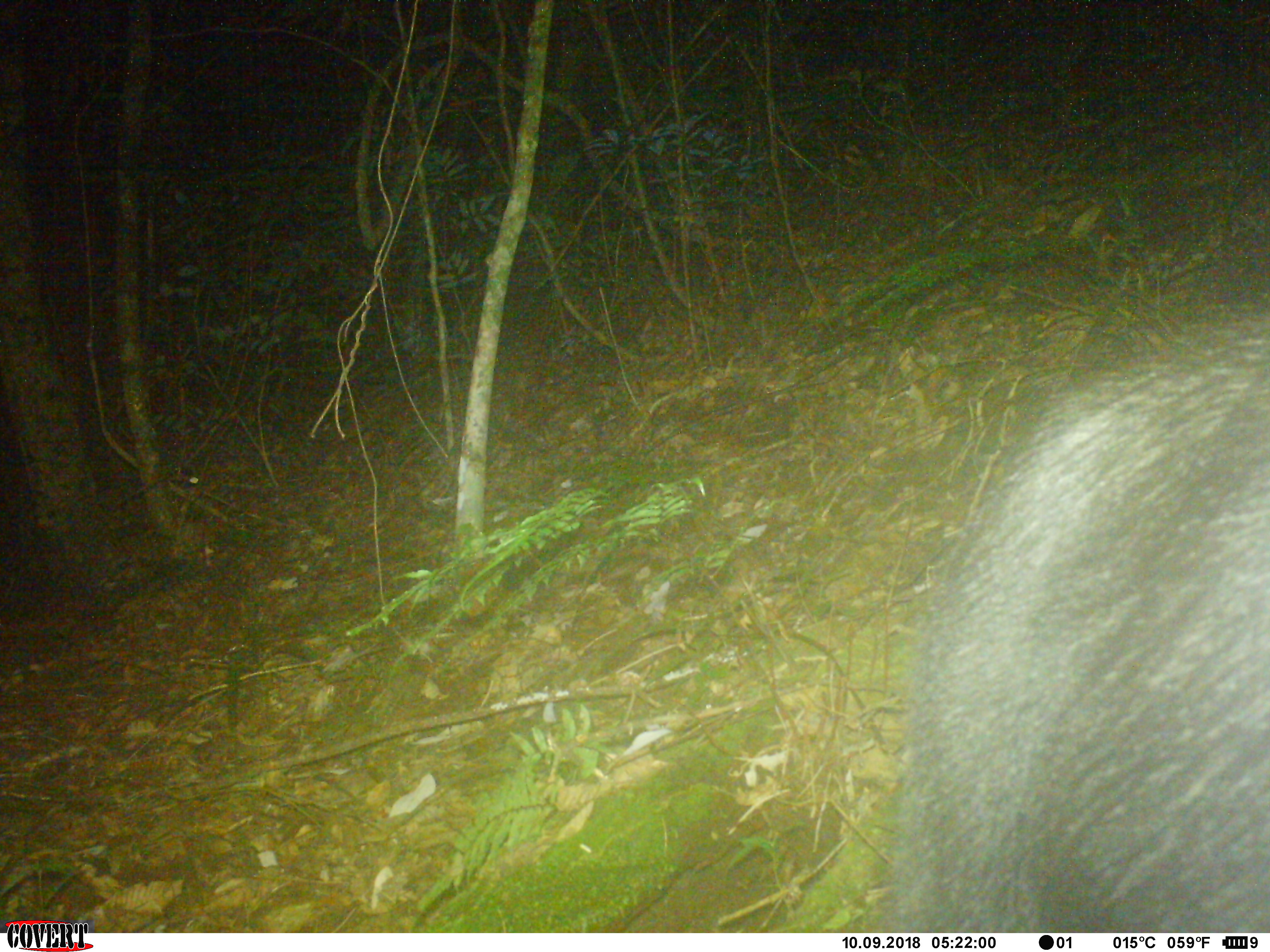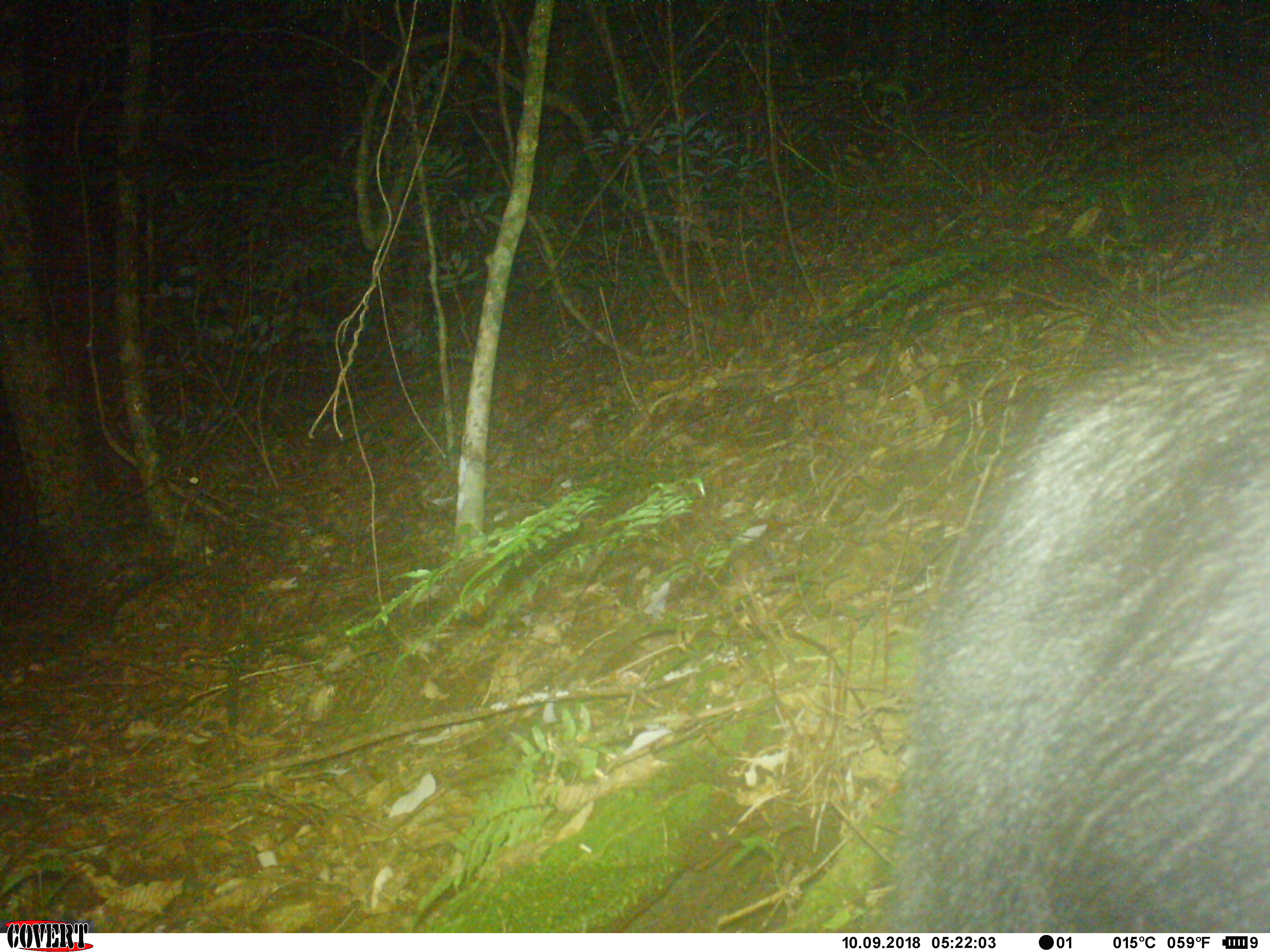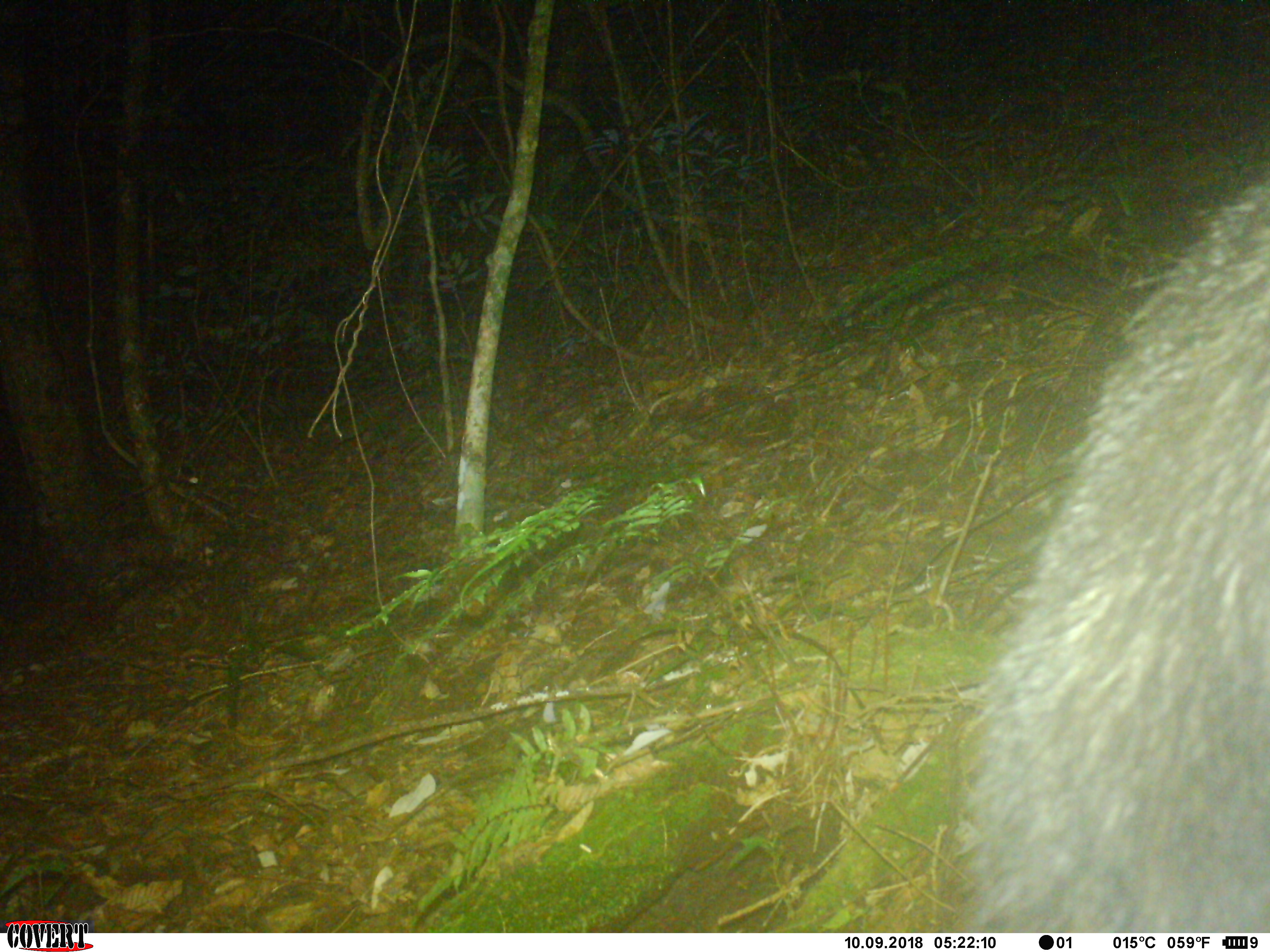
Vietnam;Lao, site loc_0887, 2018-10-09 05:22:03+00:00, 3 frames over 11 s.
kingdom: Animalia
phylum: Chordata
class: Mammalia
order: Artiodactyla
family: Bovidae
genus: Capricornis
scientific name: Capricornis sumatraensis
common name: chinese serow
Chinese serow (Capricornis sumatraensis). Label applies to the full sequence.